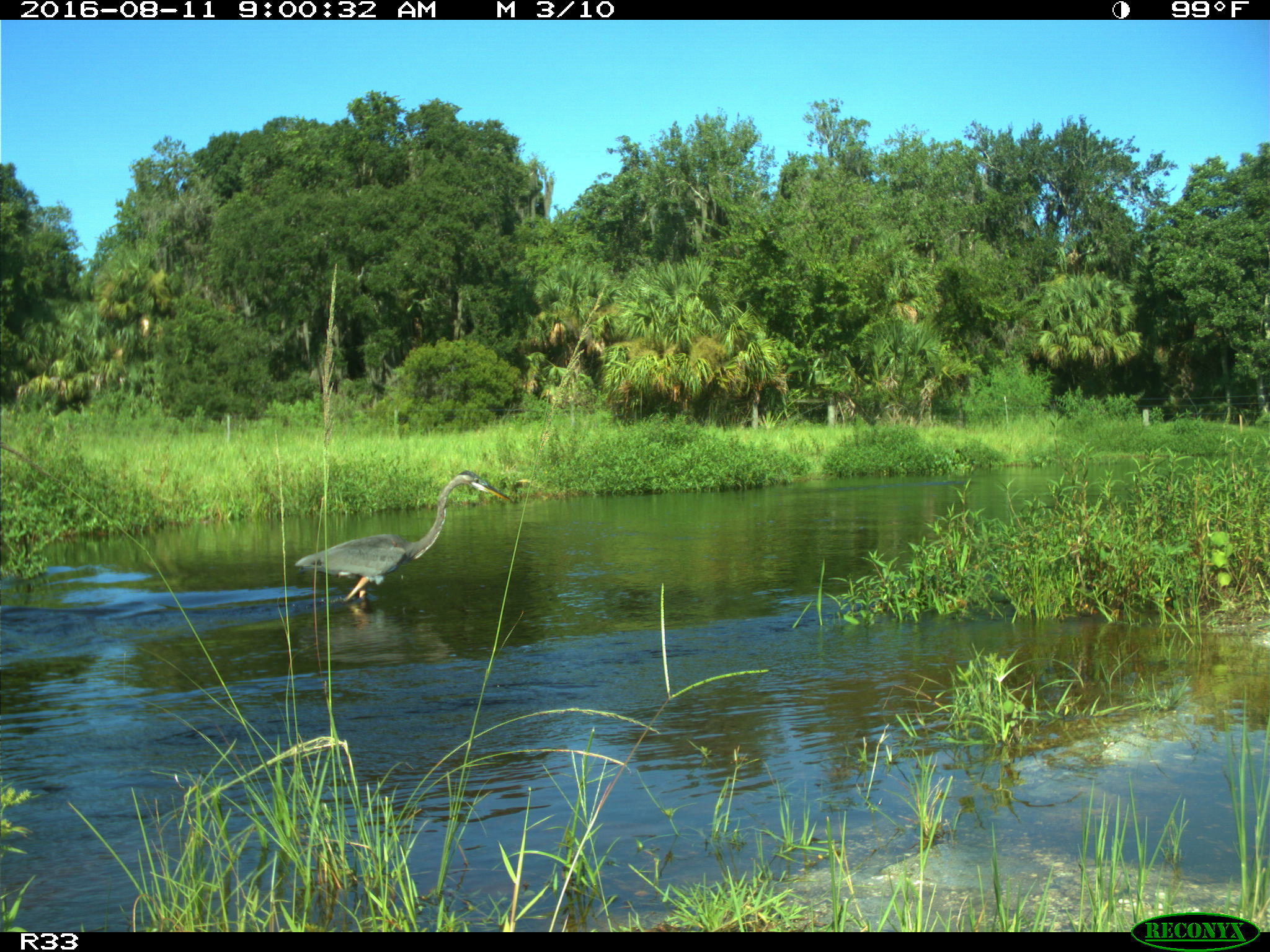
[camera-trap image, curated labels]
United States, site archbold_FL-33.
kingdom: Animalia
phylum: Chordata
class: Aves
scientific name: Aves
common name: birds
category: unidentified bird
Unidentified bird (birds) (Aves).